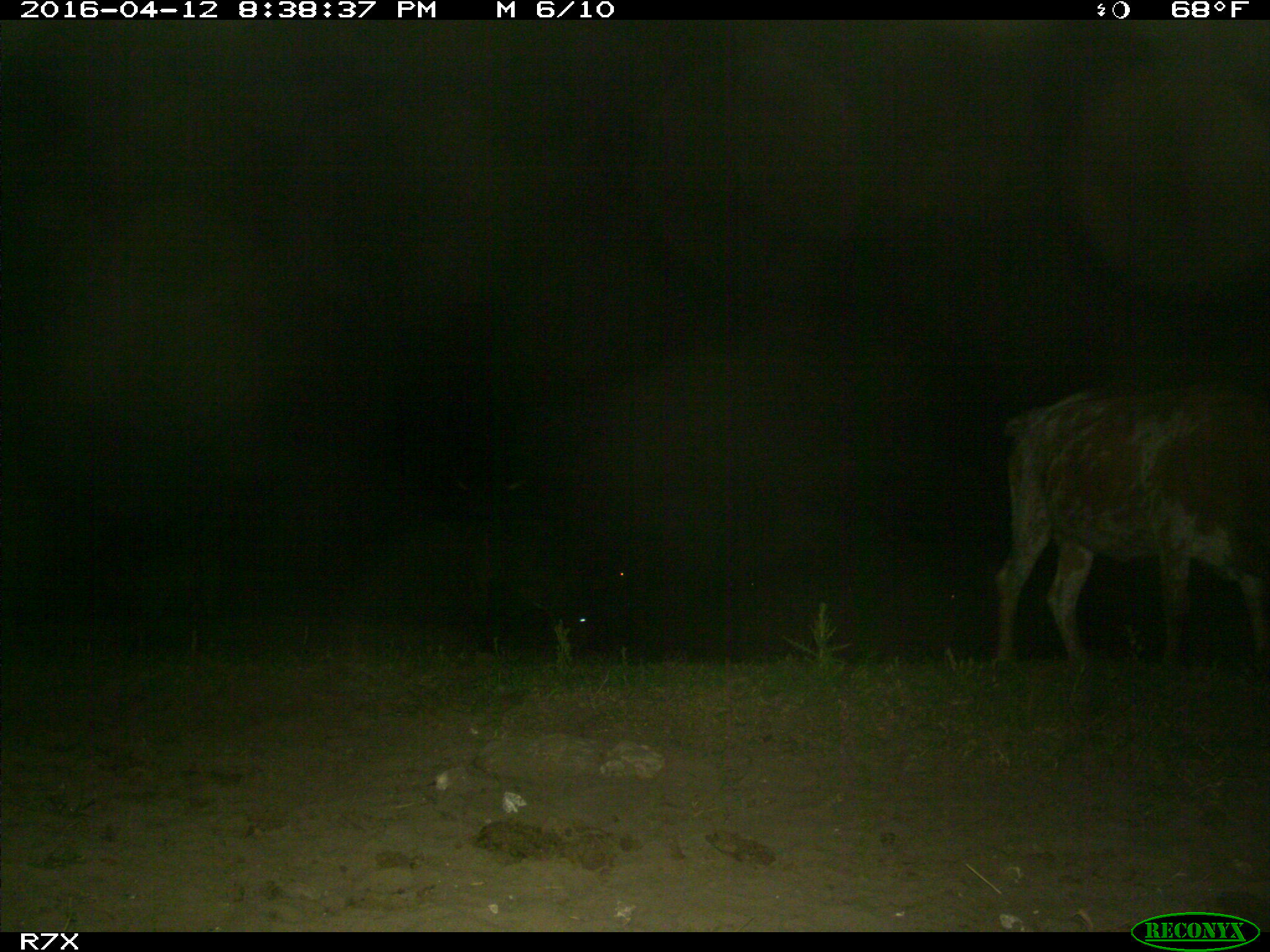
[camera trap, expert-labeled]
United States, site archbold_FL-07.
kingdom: Animalia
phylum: Chordata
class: Mammalia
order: Artiodactyla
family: Bovidae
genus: Bos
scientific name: Bos taurus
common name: domestic cow